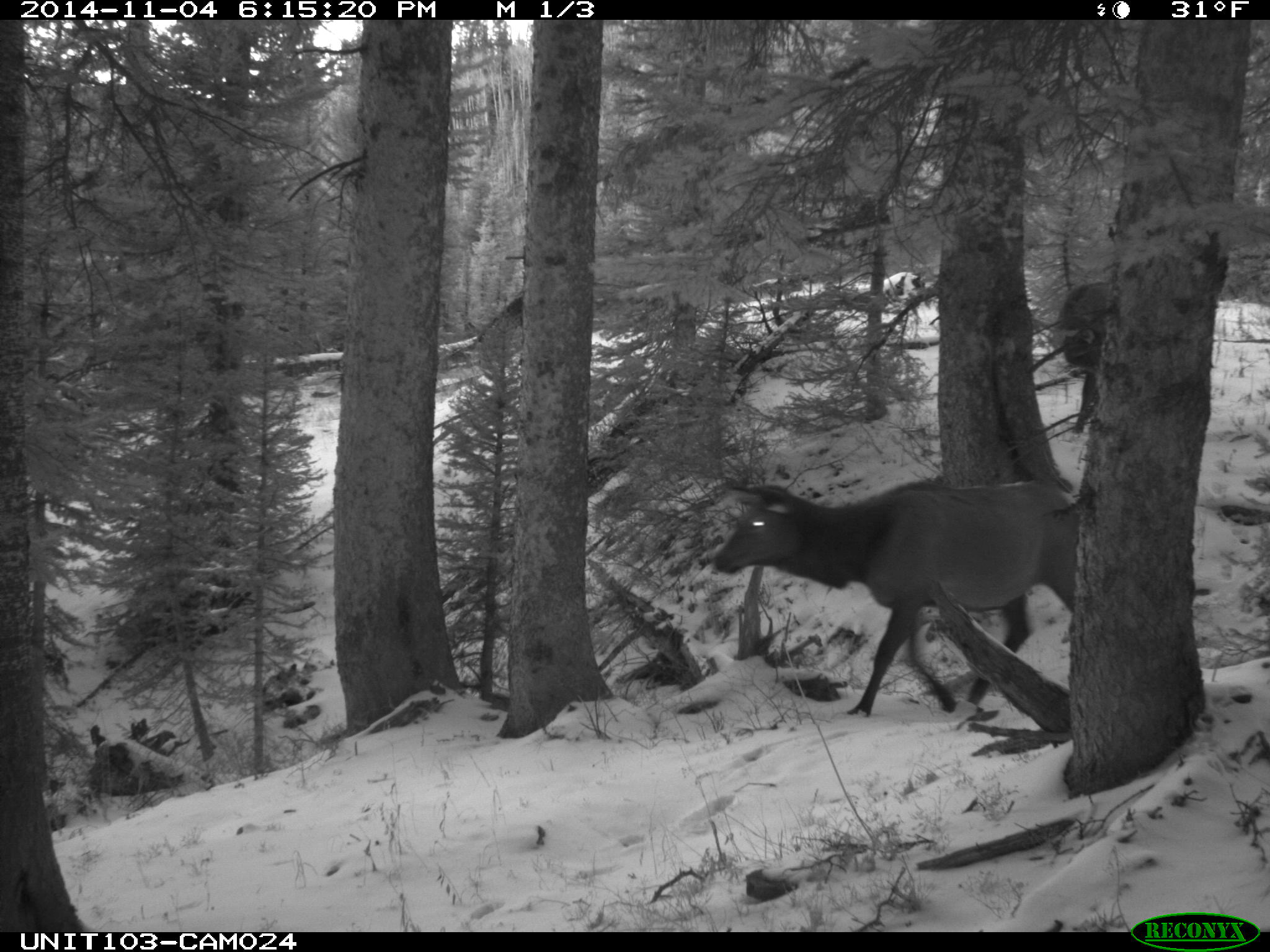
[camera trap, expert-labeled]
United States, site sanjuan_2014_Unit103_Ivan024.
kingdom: Animalia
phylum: Chordata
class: Mammalia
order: Artiodactyla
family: Cervidae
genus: Cervus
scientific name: Cervus elaphus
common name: red deer